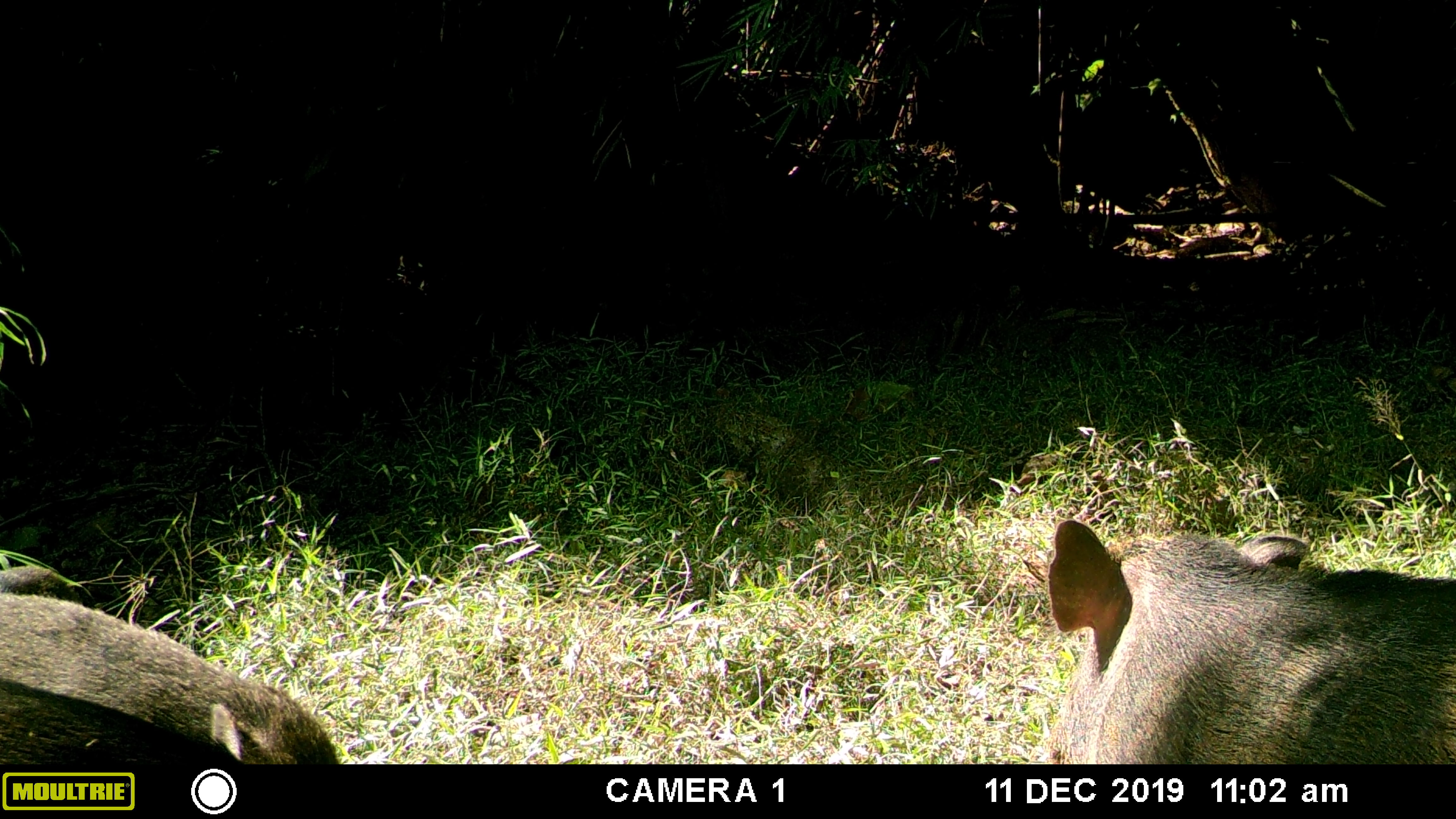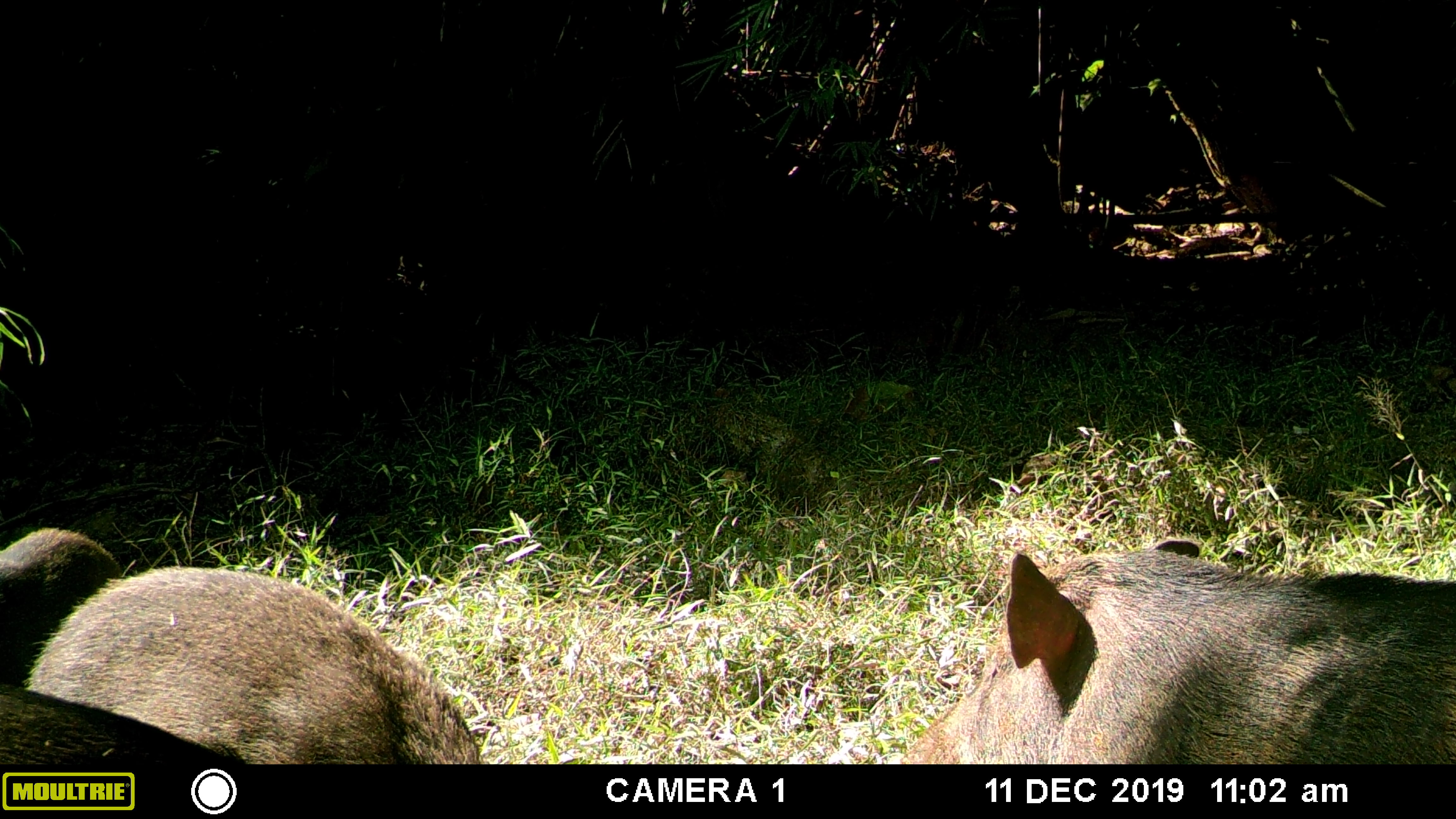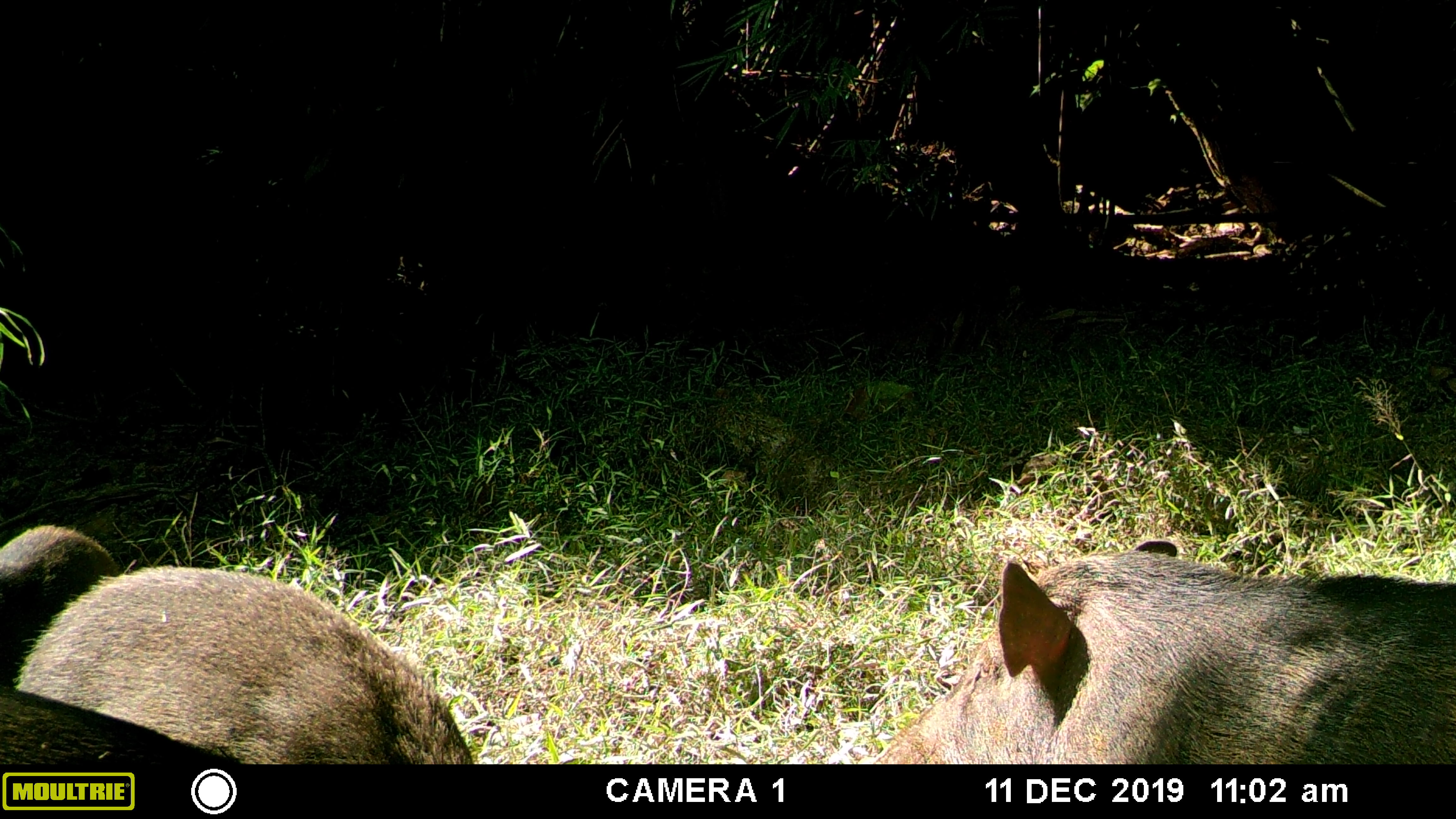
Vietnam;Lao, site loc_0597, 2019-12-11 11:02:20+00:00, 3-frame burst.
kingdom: Animalia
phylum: Chordata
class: Mammalia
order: Artiodactyla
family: Suidae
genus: Sus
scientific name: Sus scrofa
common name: eurasian wild pig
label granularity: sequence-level